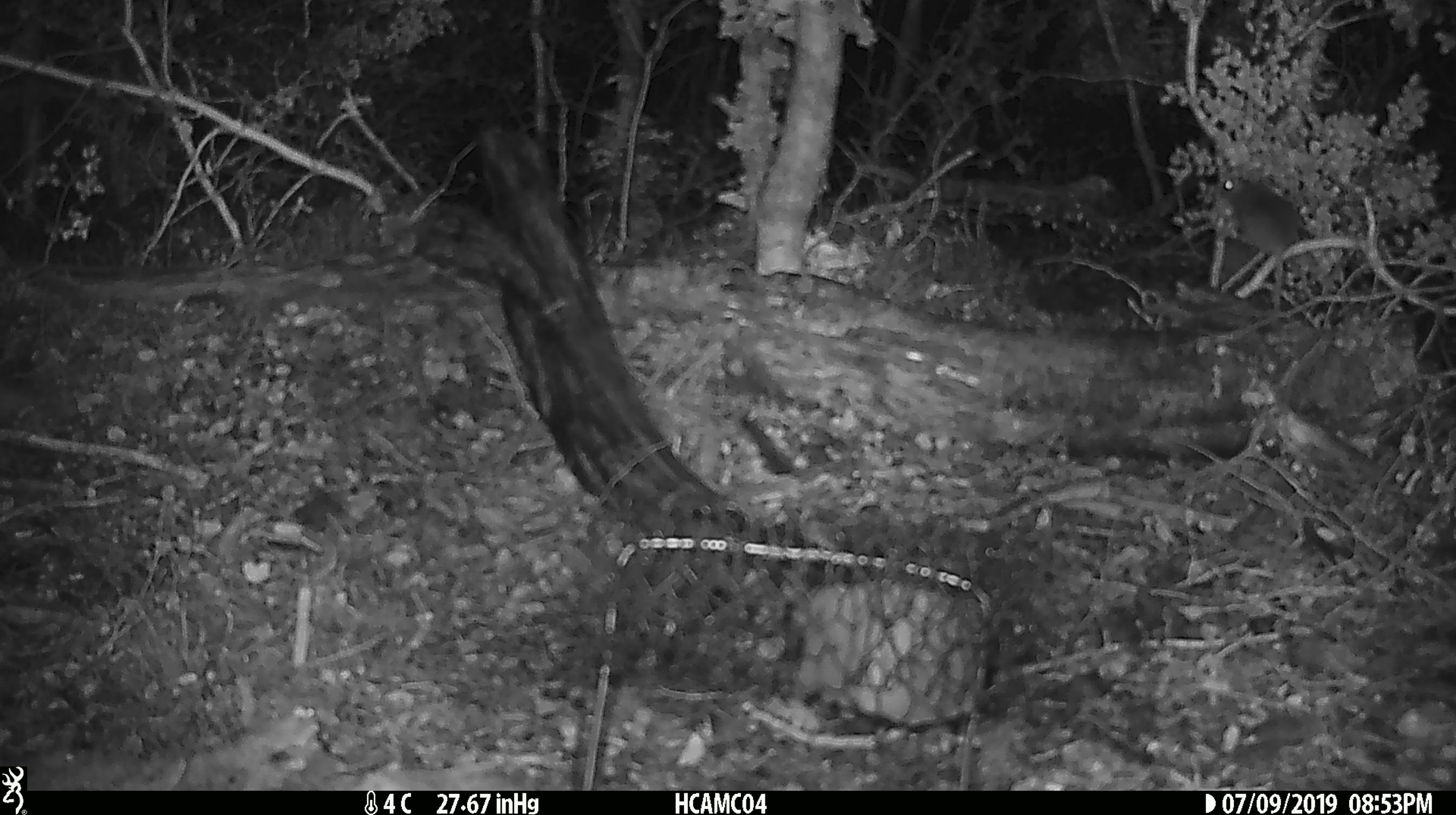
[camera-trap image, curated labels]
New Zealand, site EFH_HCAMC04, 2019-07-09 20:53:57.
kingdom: Animalia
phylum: Chordata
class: Mammalia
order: Rodentia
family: Muridae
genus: Mus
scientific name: Mus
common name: mouse